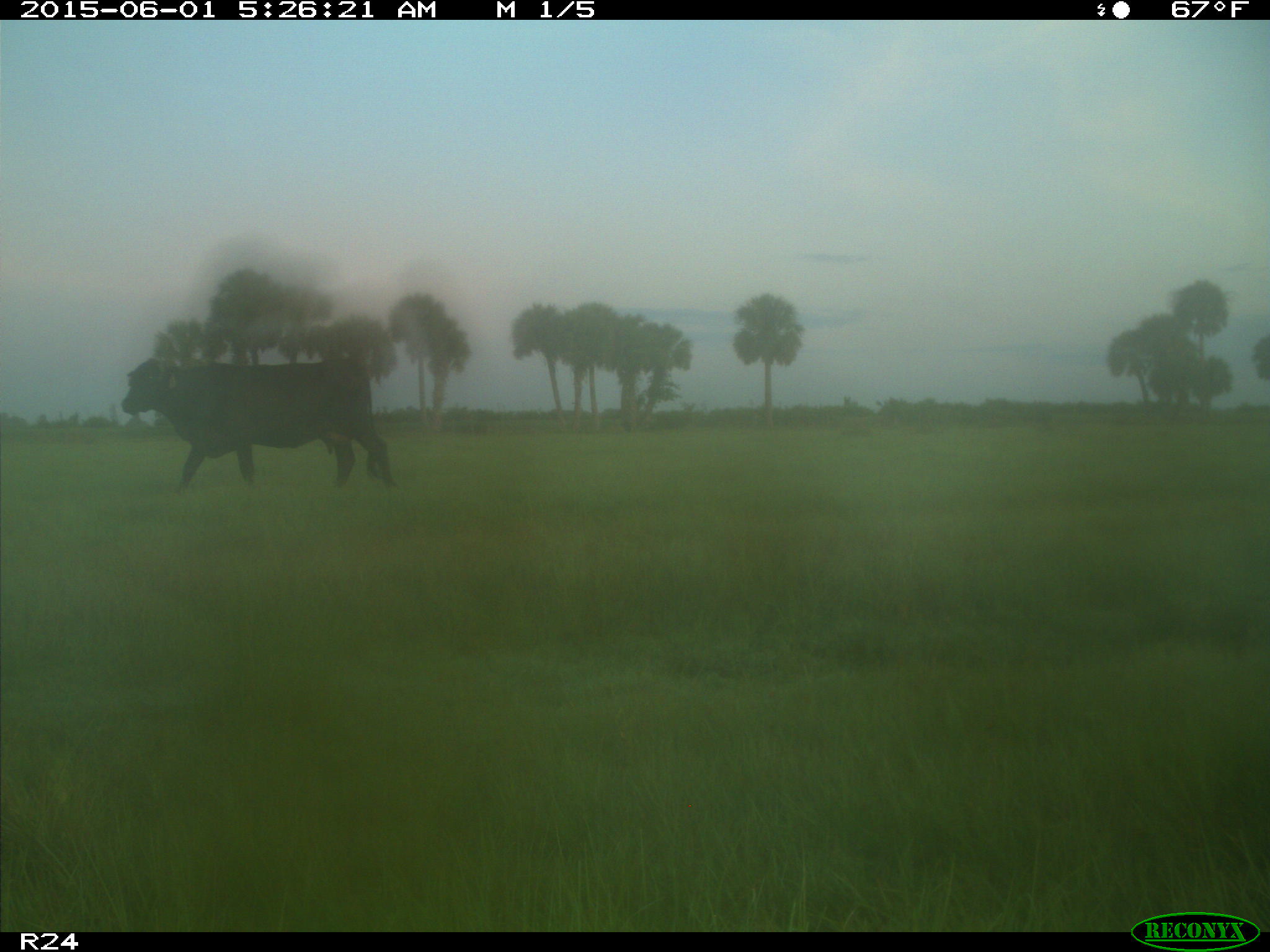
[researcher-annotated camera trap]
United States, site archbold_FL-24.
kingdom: Animalia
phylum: Chordata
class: Mammalia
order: Artiodactyla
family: Bovidae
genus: Bos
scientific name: Bos taurus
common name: domestic cow